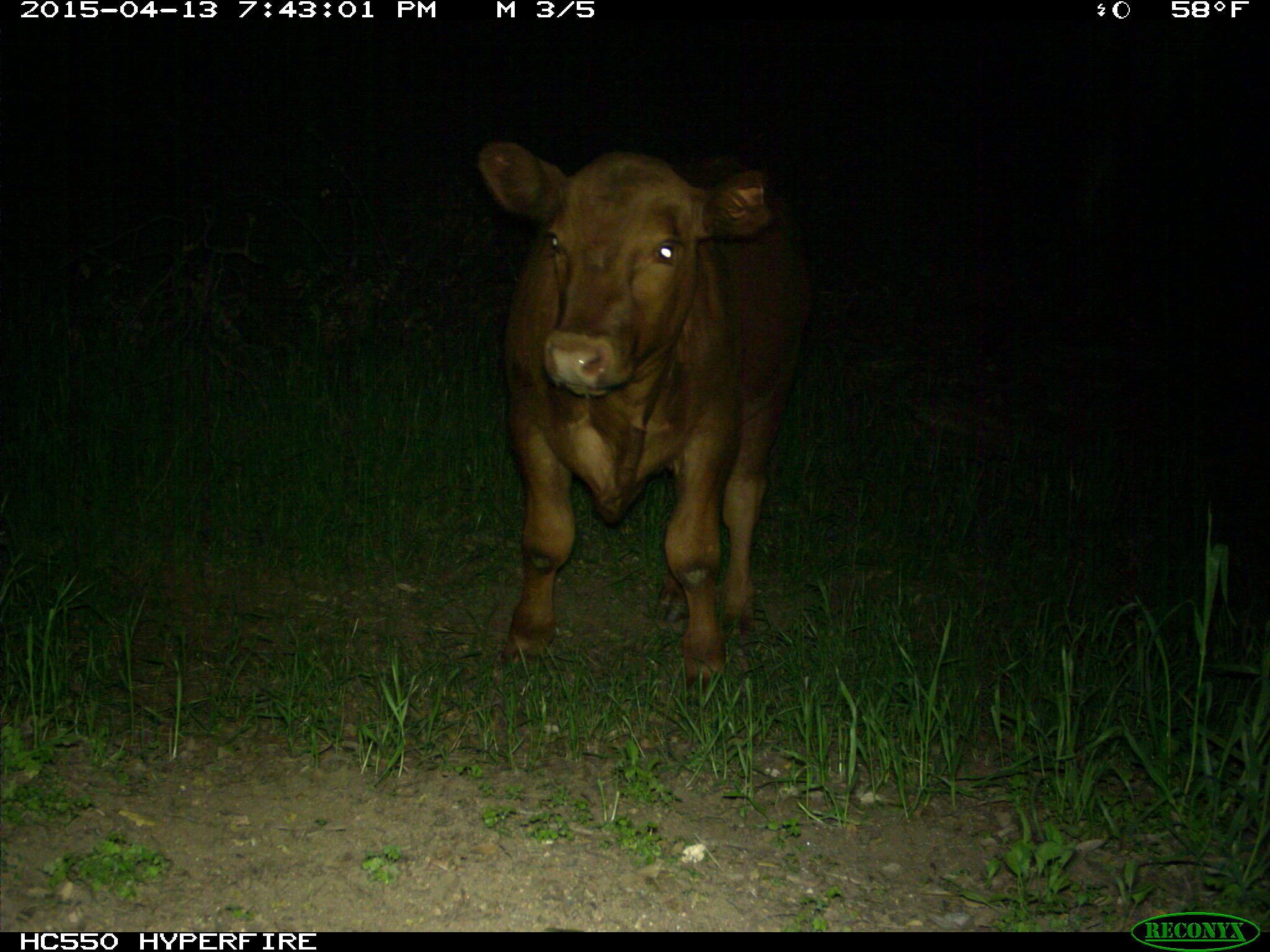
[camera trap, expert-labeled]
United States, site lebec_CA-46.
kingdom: Animalia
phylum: Chordata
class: Mammalia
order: Artiodactyla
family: Bovidae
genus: Bos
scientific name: Bos taurus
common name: domestic cow